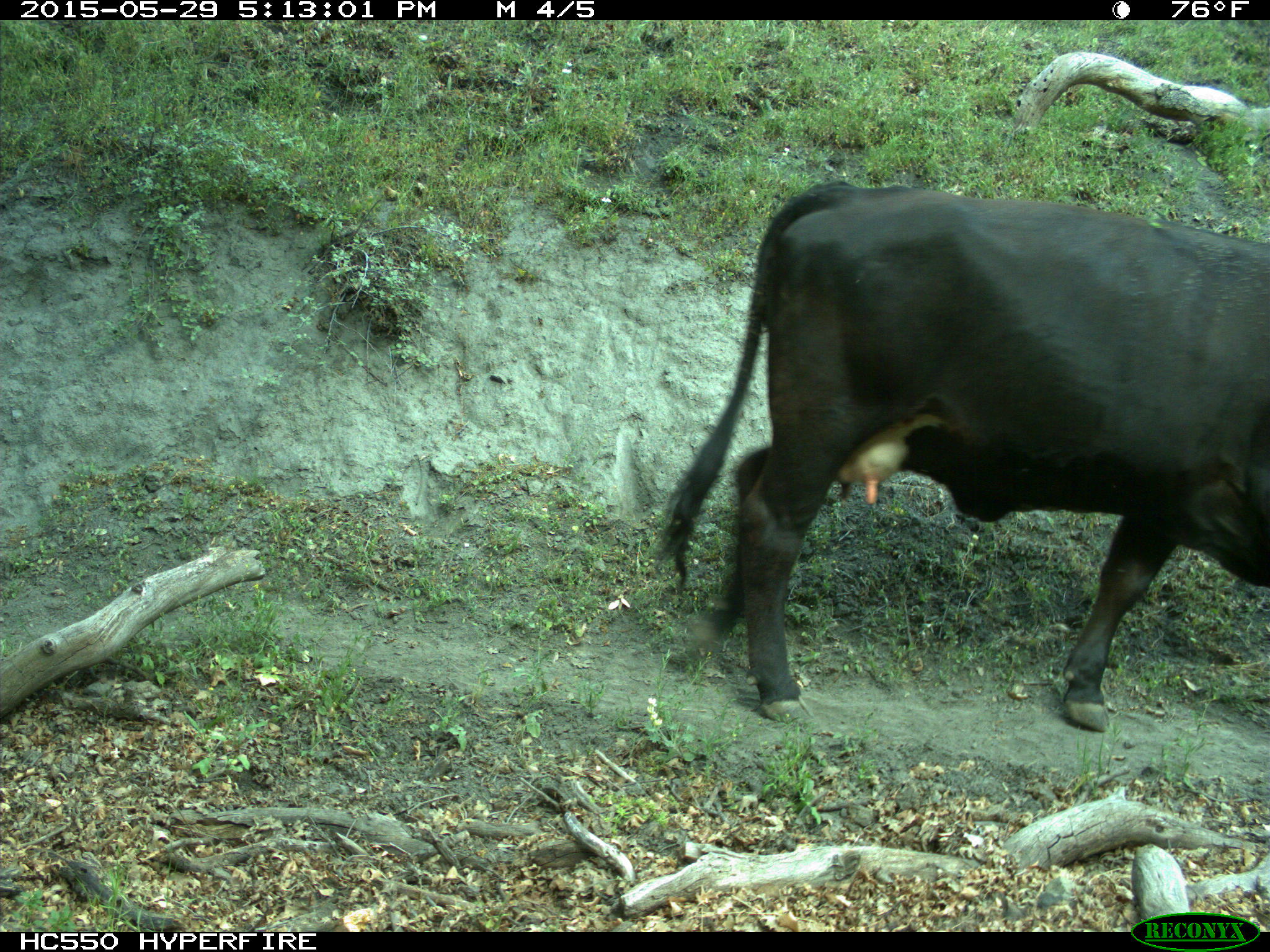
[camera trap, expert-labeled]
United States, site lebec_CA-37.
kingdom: Animalia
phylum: Chordata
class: Mammalia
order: Artiodactyla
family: Bovidae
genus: Bos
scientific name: Bos taurus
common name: domestic cow